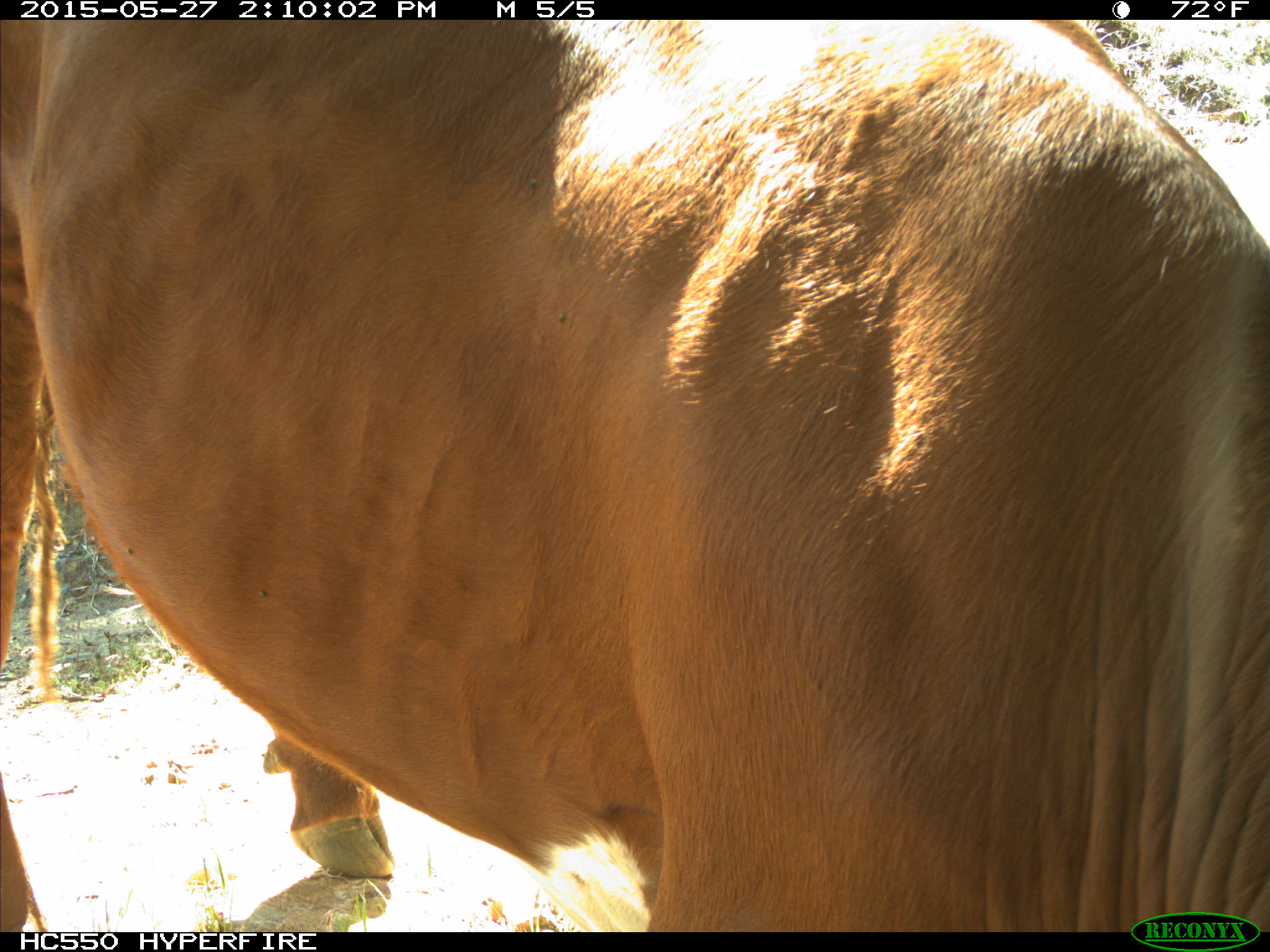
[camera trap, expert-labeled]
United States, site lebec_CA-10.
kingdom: Animalia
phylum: Chordata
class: Mammalia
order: Artiodactyla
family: Bovidae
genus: Bos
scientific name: Bos taurus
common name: domestic cow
Bos taurus (domestic cow).